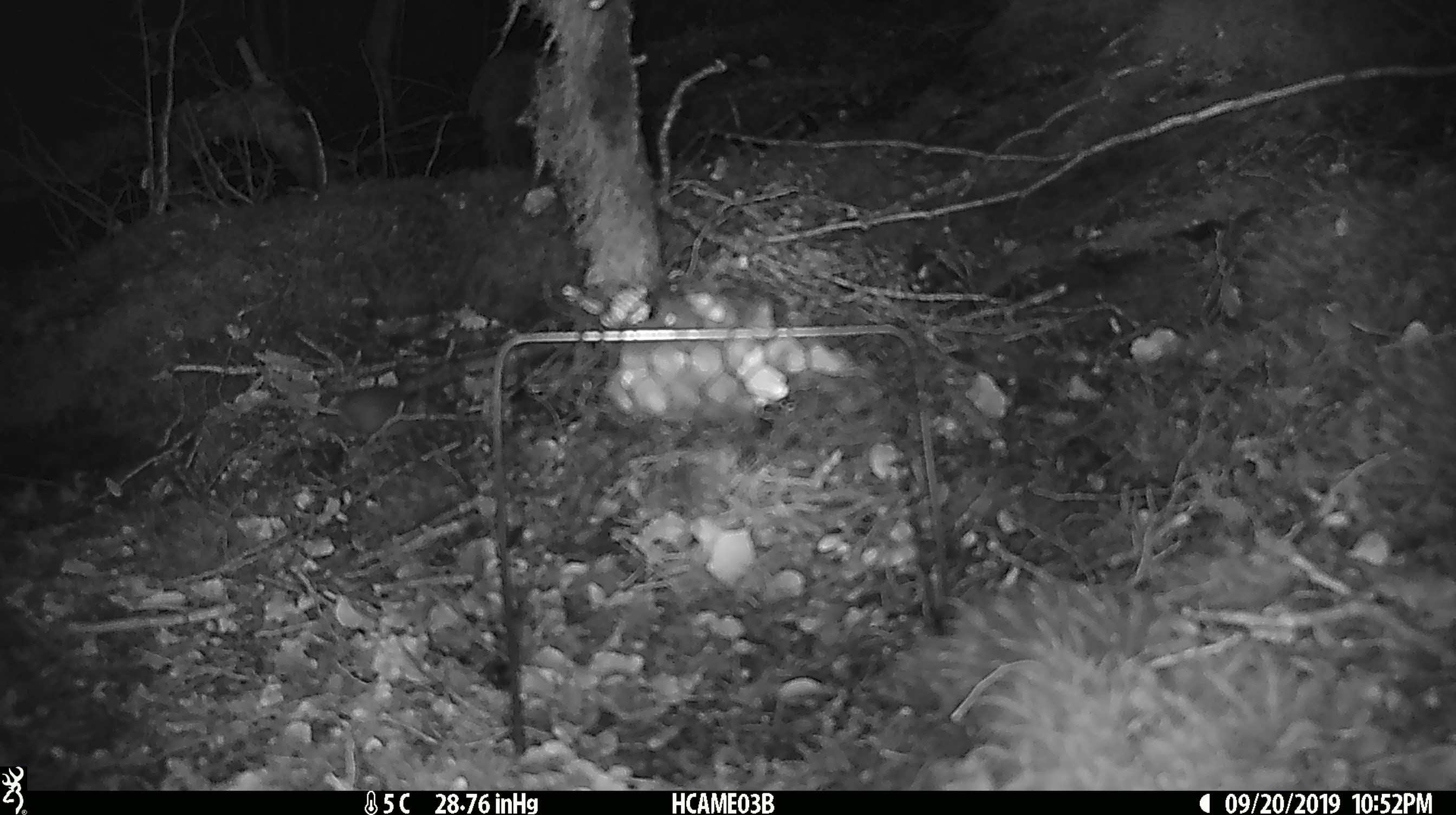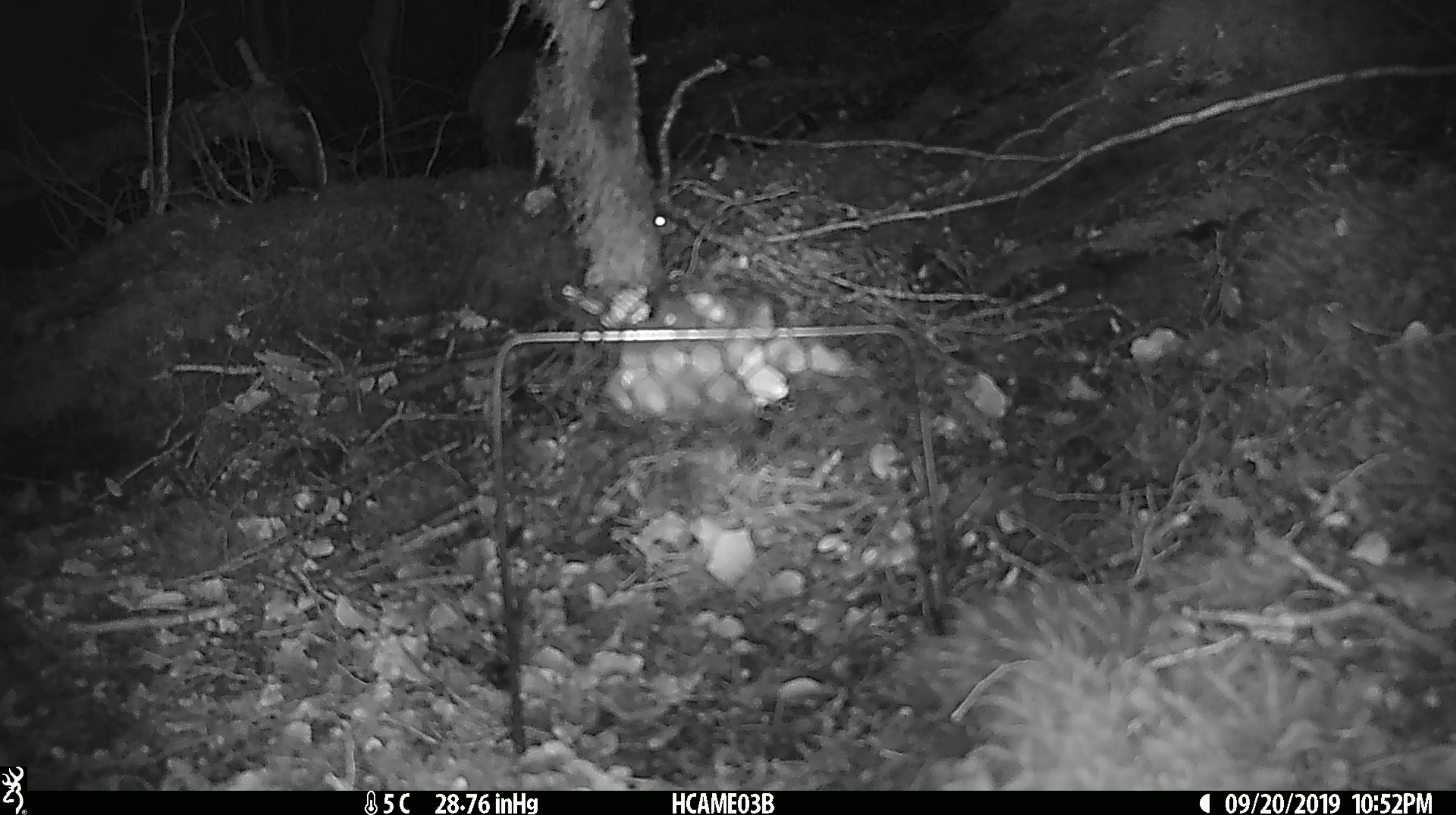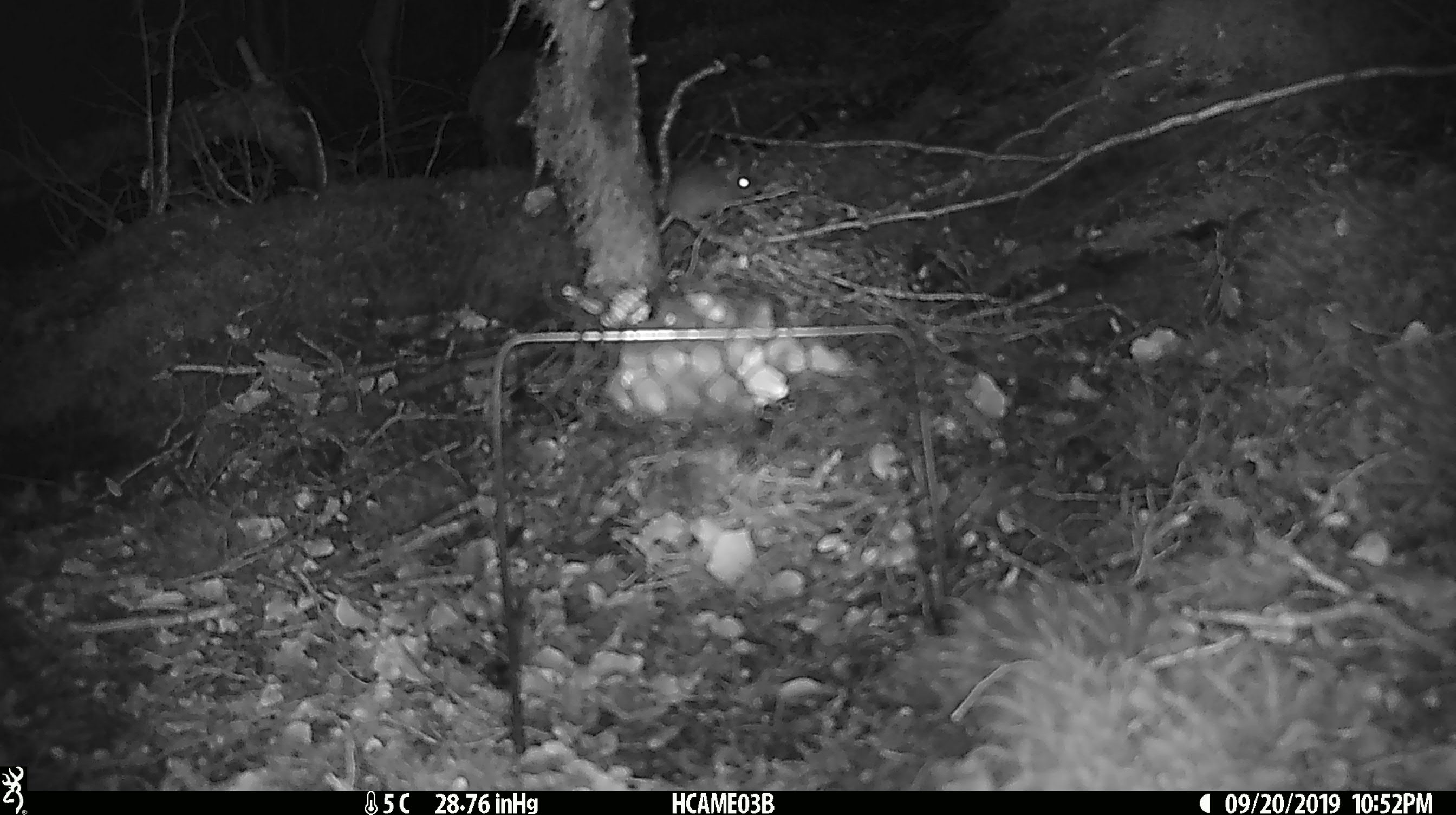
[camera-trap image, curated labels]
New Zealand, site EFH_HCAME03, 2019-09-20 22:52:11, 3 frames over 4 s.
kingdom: Animalia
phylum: Chordata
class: Mammalia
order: Rodentia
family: Muridae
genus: Mus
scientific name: Mus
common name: mouse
Mouse (Mus).